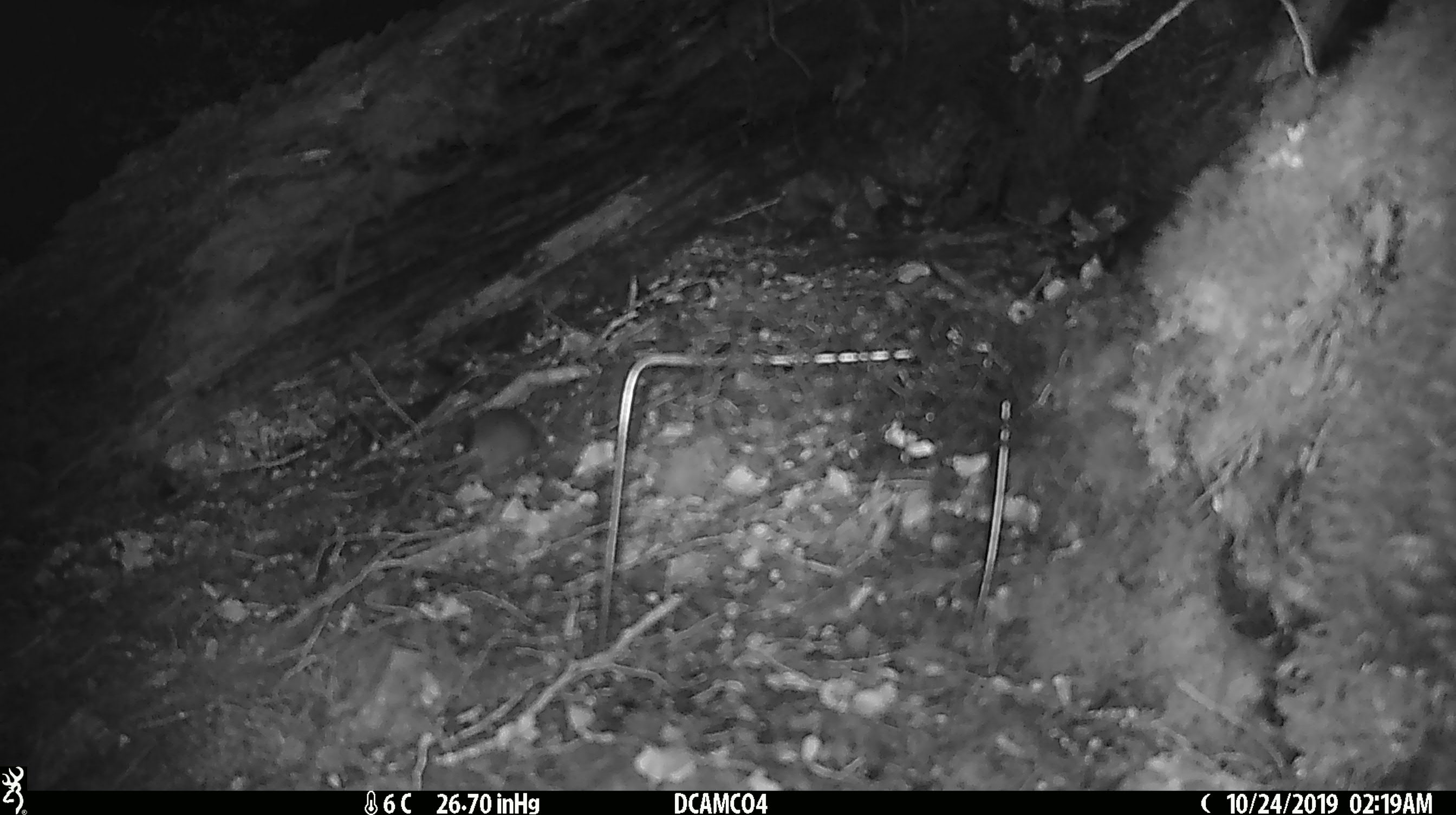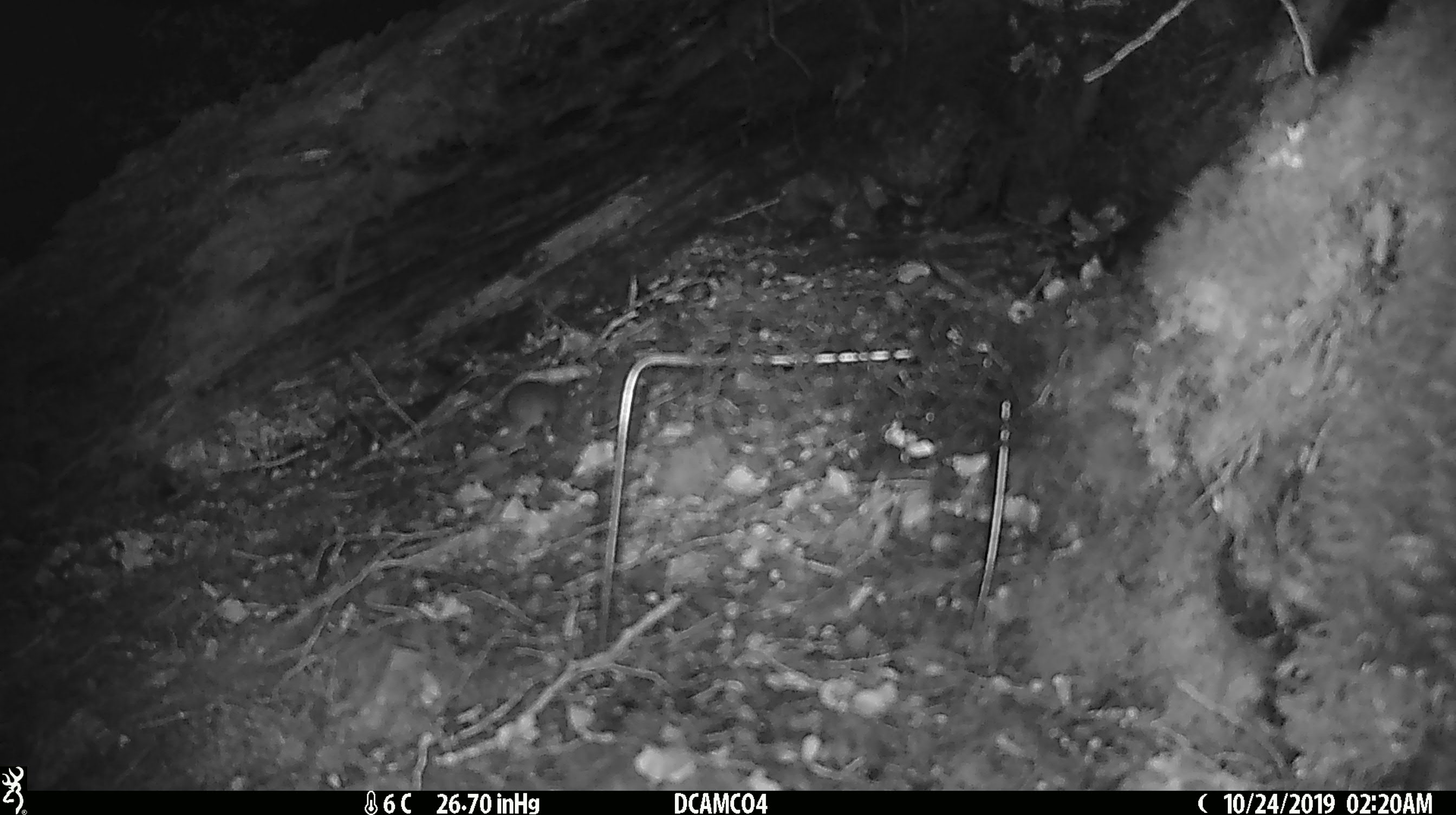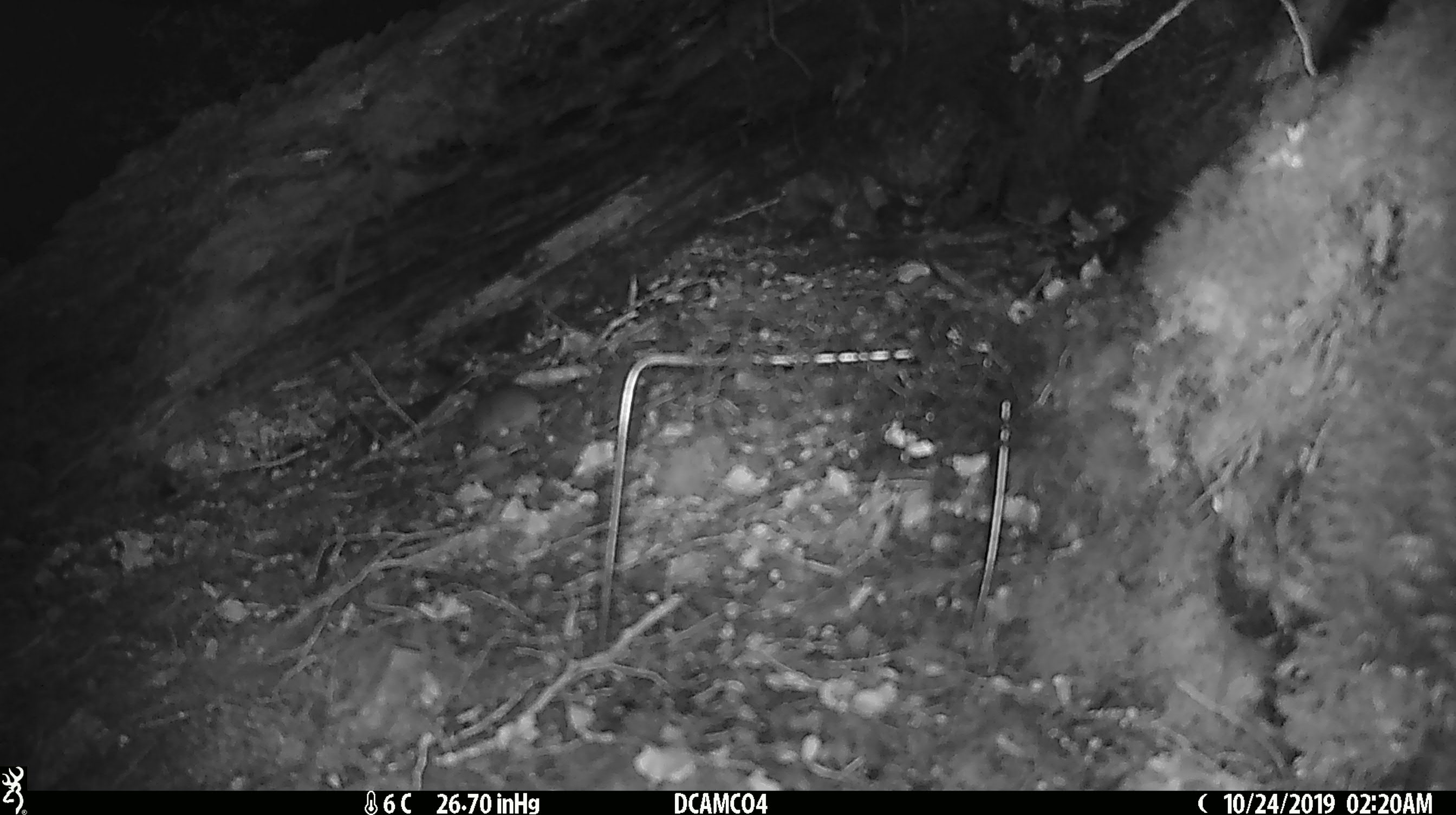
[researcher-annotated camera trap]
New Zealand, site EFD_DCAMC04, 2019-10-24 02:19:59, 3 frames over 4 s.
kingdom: Animalia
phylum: Chordata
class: Mammalia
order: Rodentia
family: Muridae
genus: Mus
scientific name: Mus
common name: mouse